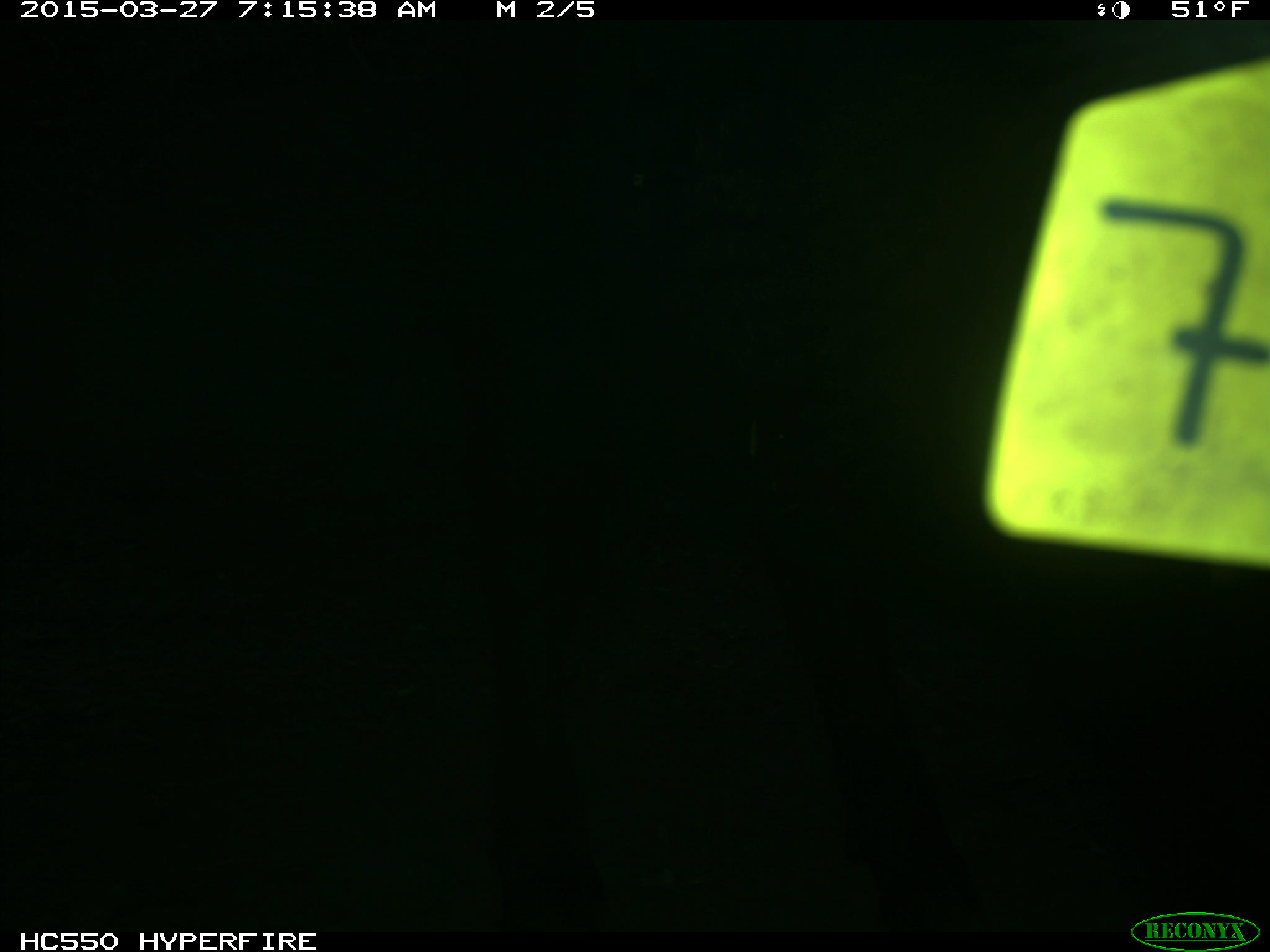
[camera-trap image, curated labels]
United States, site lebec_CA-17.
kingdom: Animalia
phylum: Chordata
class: Mammalia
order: Artiodactyla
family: Bovidae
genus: Bos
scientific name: Bos taurus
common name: domestic cow